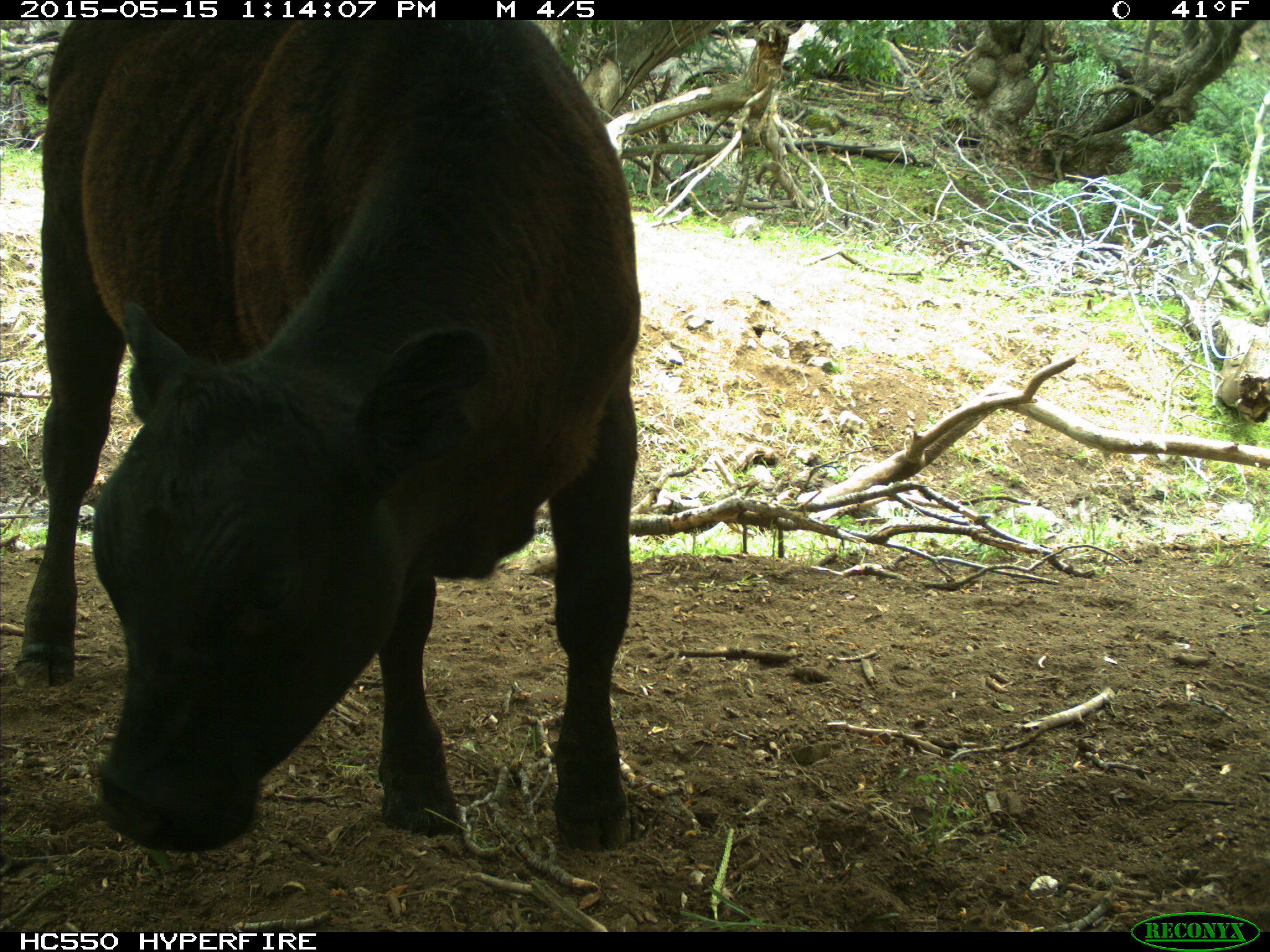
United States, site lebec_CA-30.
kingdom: Animalia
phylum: Chordata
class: Mammalia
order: Artiodactyla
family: Bovidae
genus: Bos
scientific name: Bos taurus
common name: domestic cow